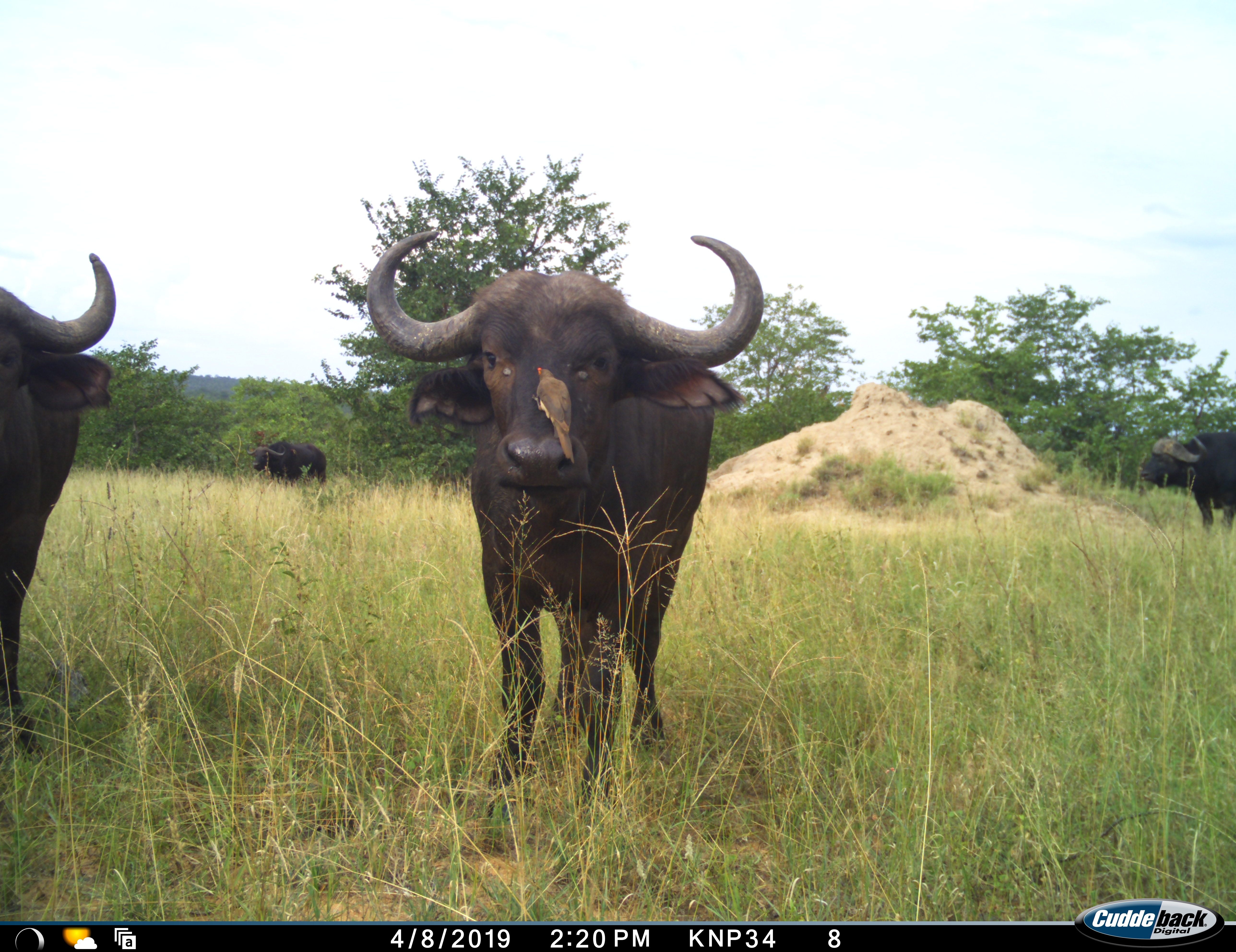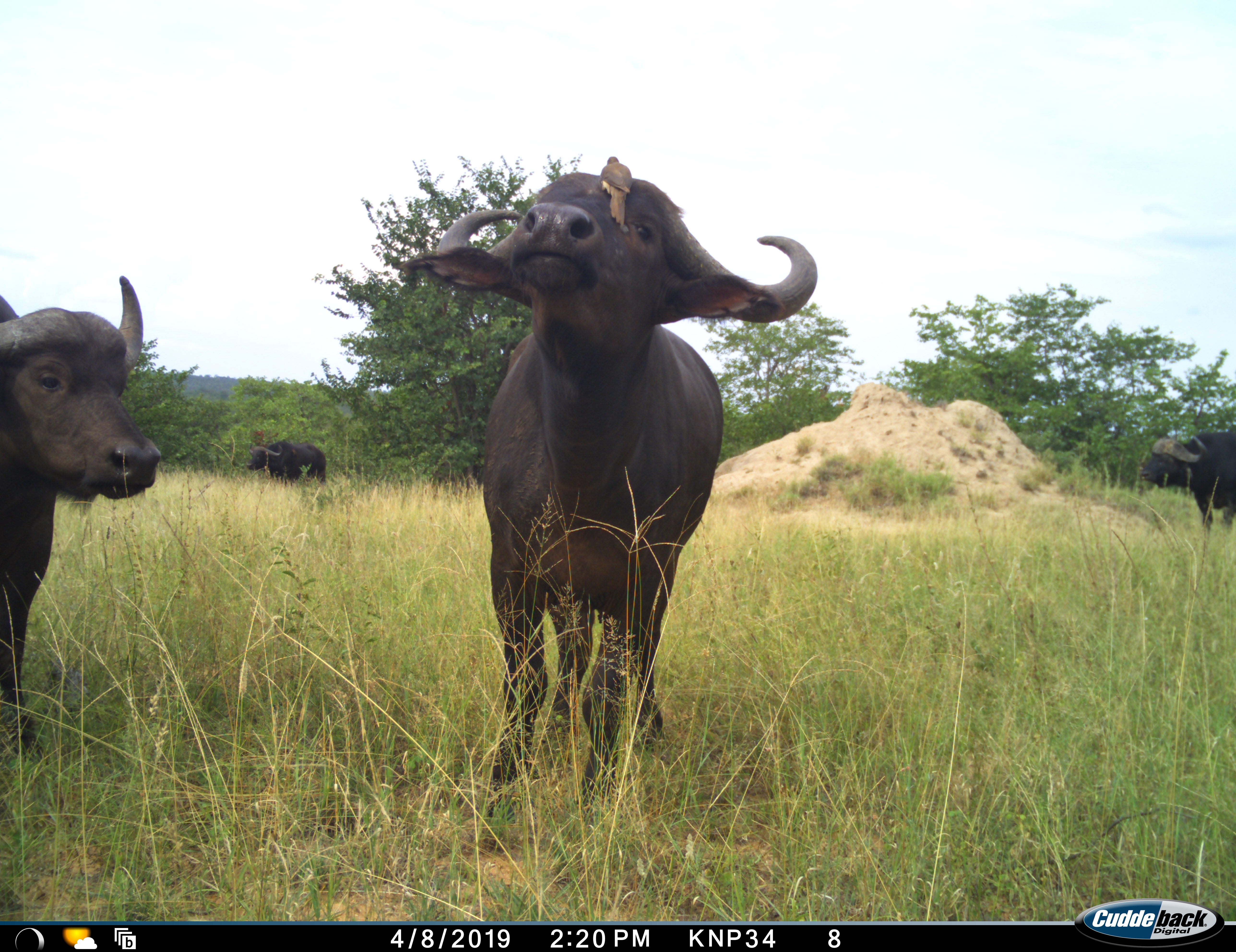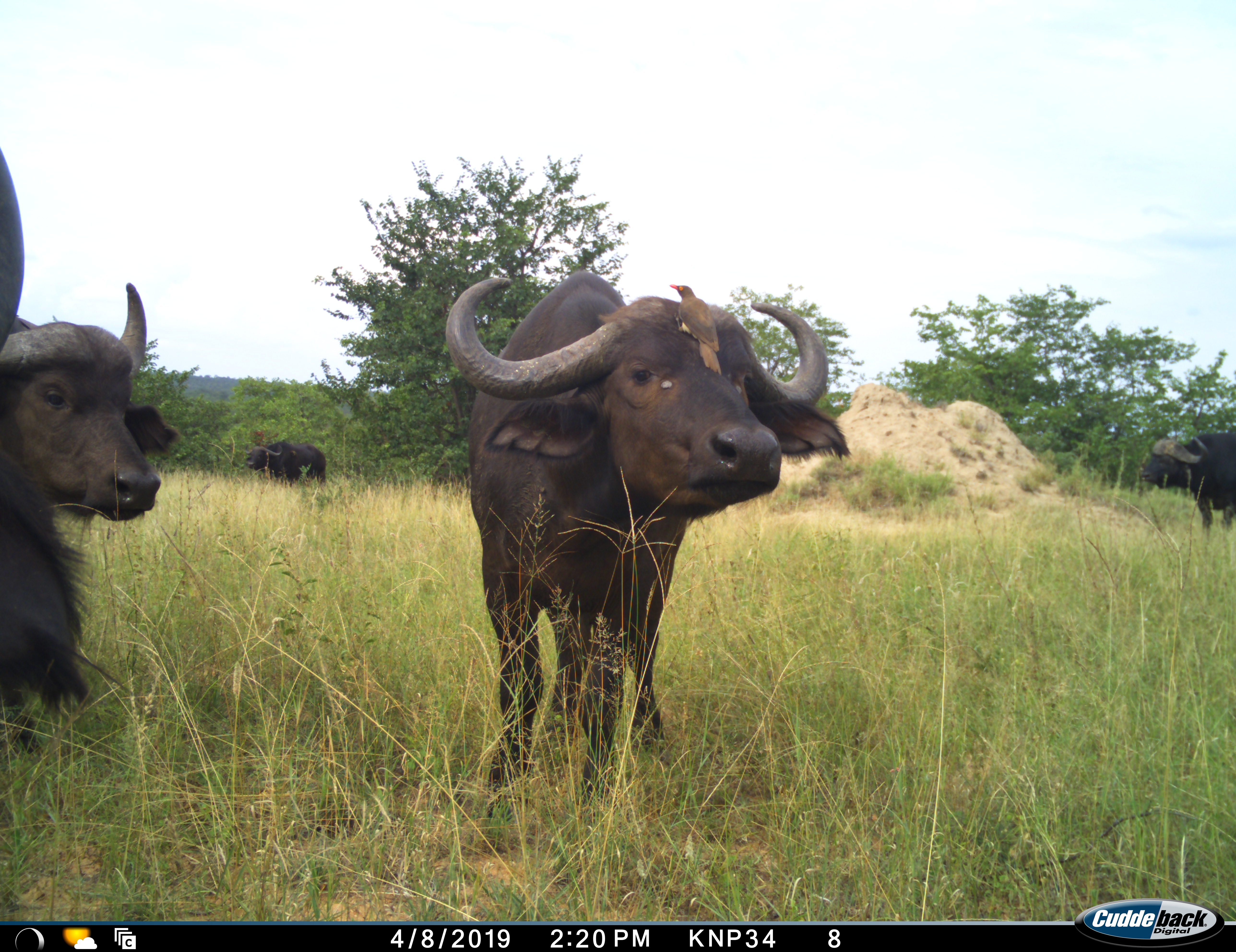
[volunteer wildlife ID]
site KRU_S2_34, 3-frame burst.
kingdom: Animalia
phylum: Chordata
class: Aves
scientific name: Aves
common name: bird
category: birdother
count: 1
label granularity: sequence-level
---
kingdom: Animalia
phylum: Chordata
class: Mammalia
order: Artiodactyla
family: Bovidae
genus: Syncerus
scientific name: Syncerus caffer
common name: african buffalo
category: buffalo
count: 4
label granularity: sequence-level